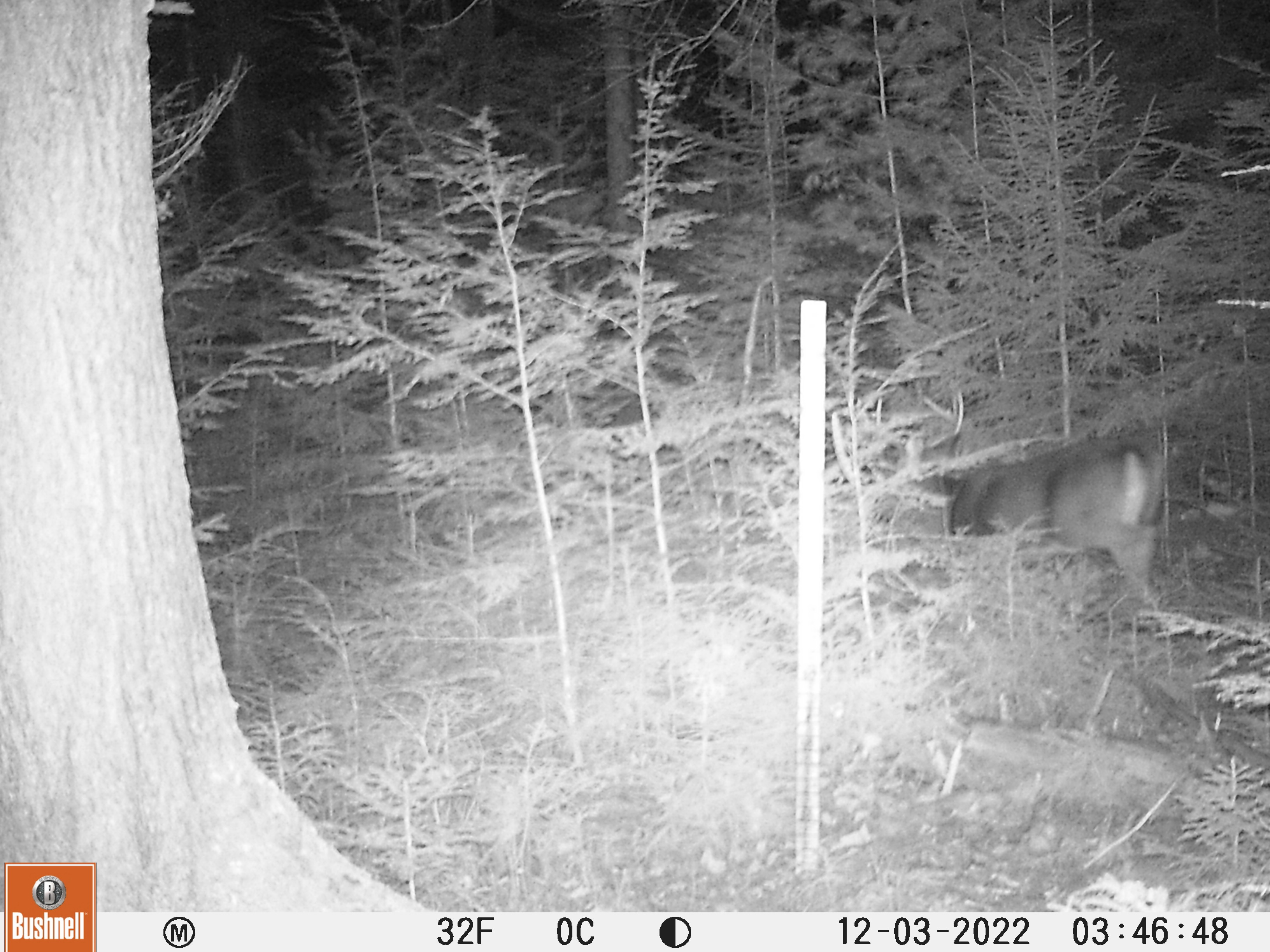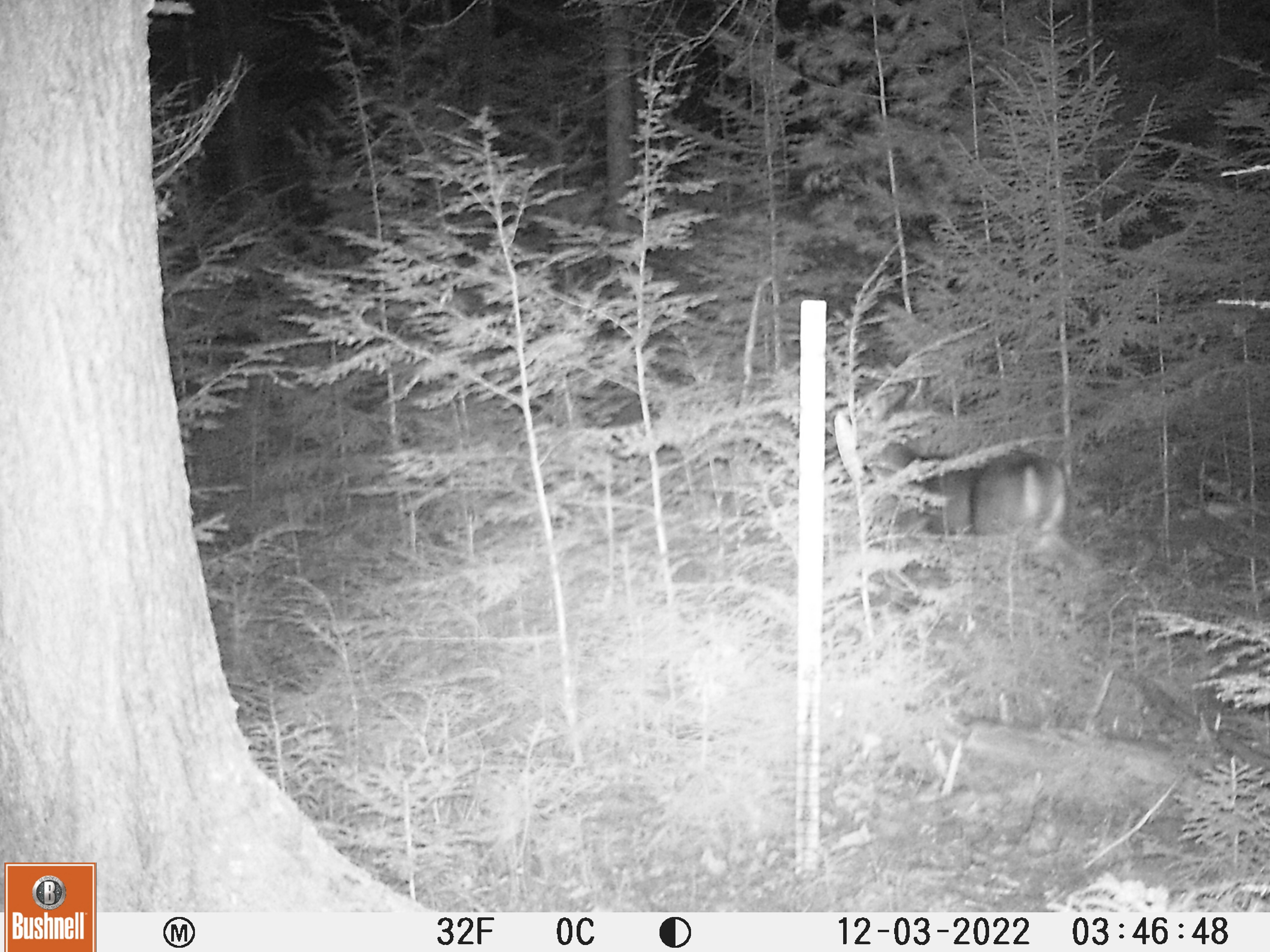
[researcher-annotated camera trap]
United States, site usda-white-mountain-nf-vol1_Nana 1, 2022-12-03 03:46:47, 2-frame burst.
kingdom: Animalia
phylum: Chordata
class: Mammalia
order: Artiodactyla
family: Cervidae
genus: Odocoileus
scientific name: Odocoileus virginianus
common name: white-tailed deer